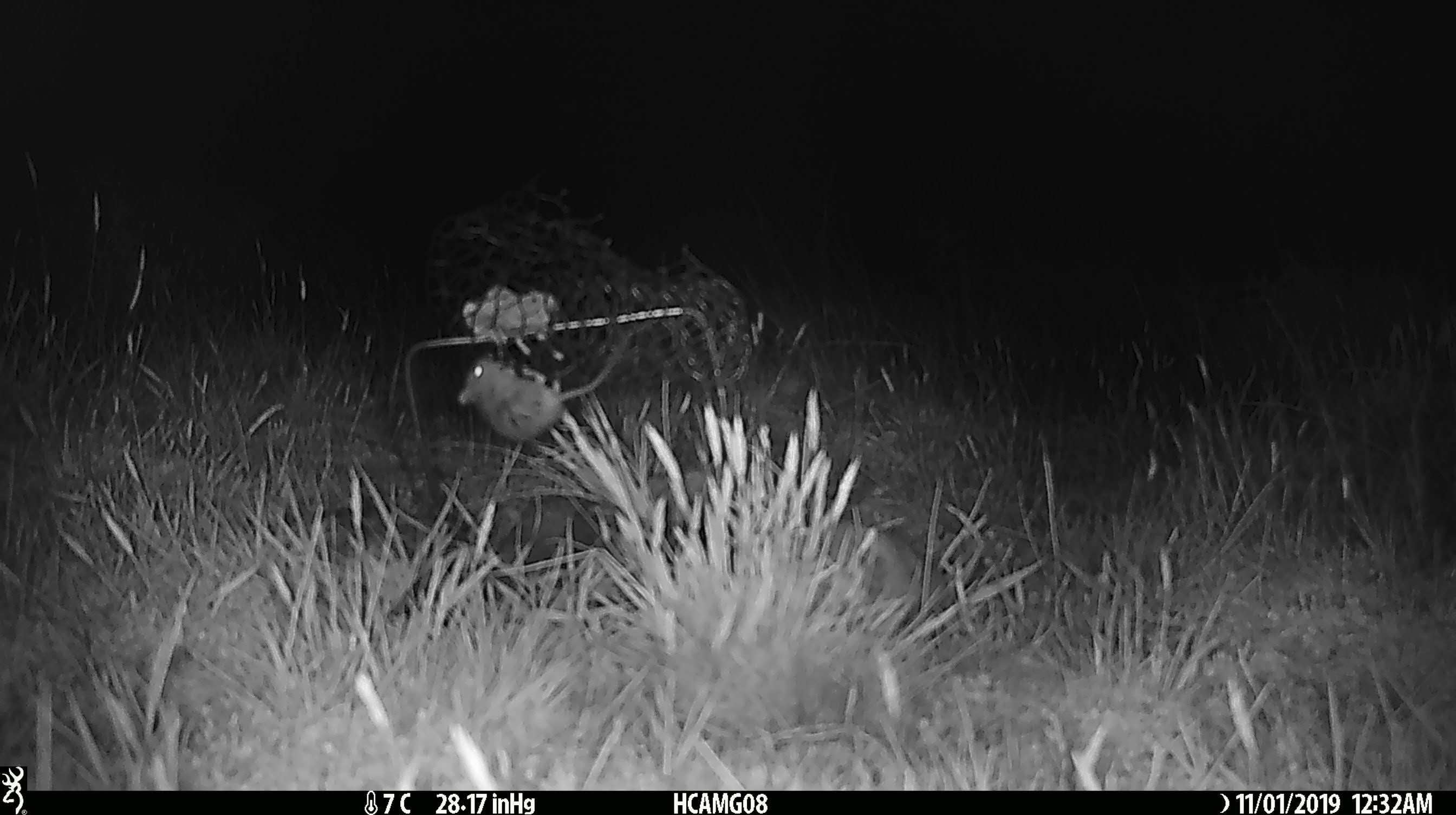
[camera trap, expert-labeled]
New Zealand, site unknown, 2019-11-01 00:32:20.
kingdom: Animalia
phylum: Chordata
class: Mammalia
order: Rodentia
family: Muridae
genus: Mus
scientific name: Mus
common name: mouse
Mouse (Mus).